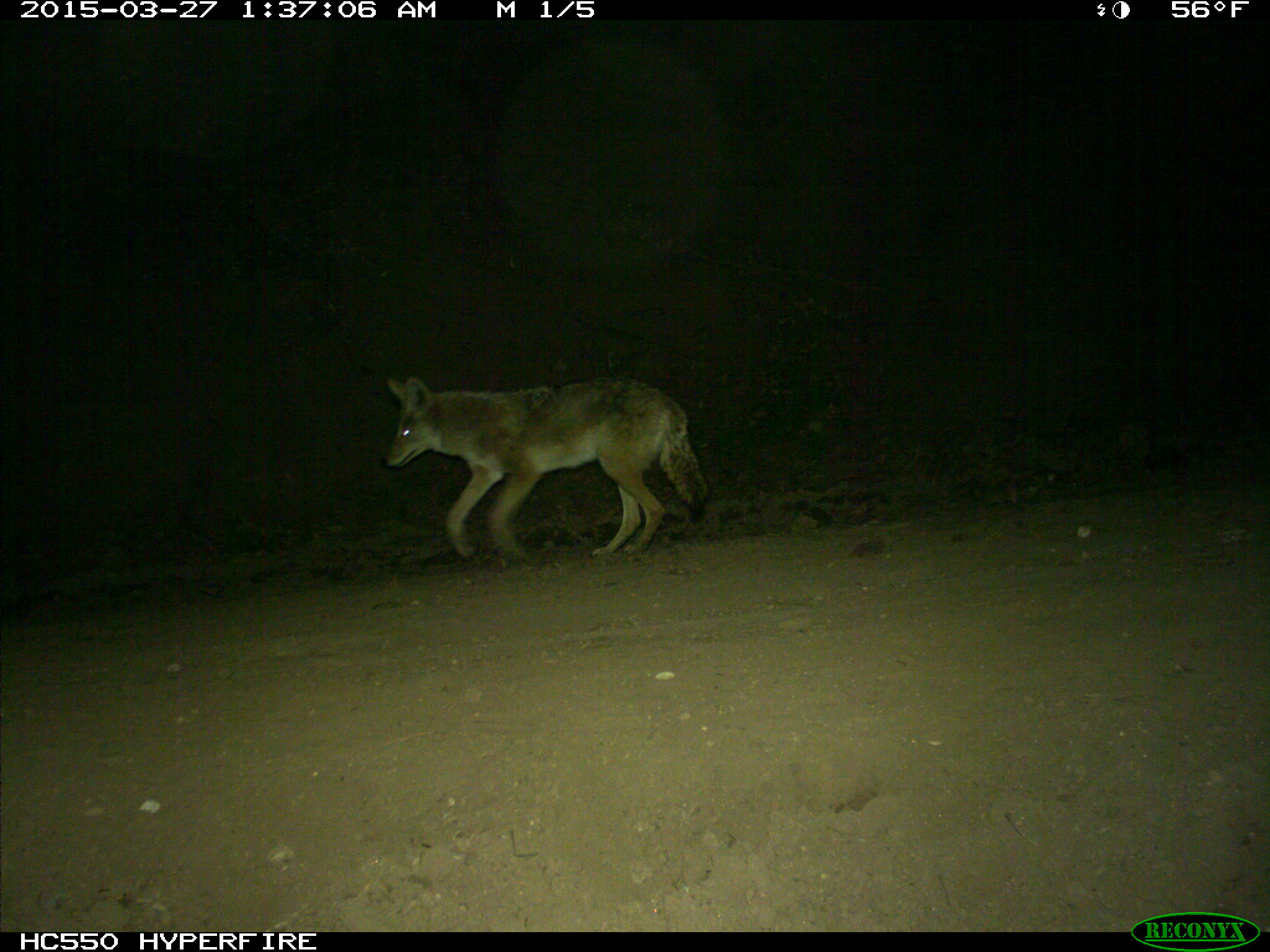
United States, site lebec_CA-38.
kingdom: Animalia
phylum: Chordata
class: Mammalia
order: Carnivora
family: Canidae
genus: Canis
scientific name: Canis latrans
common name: coyote